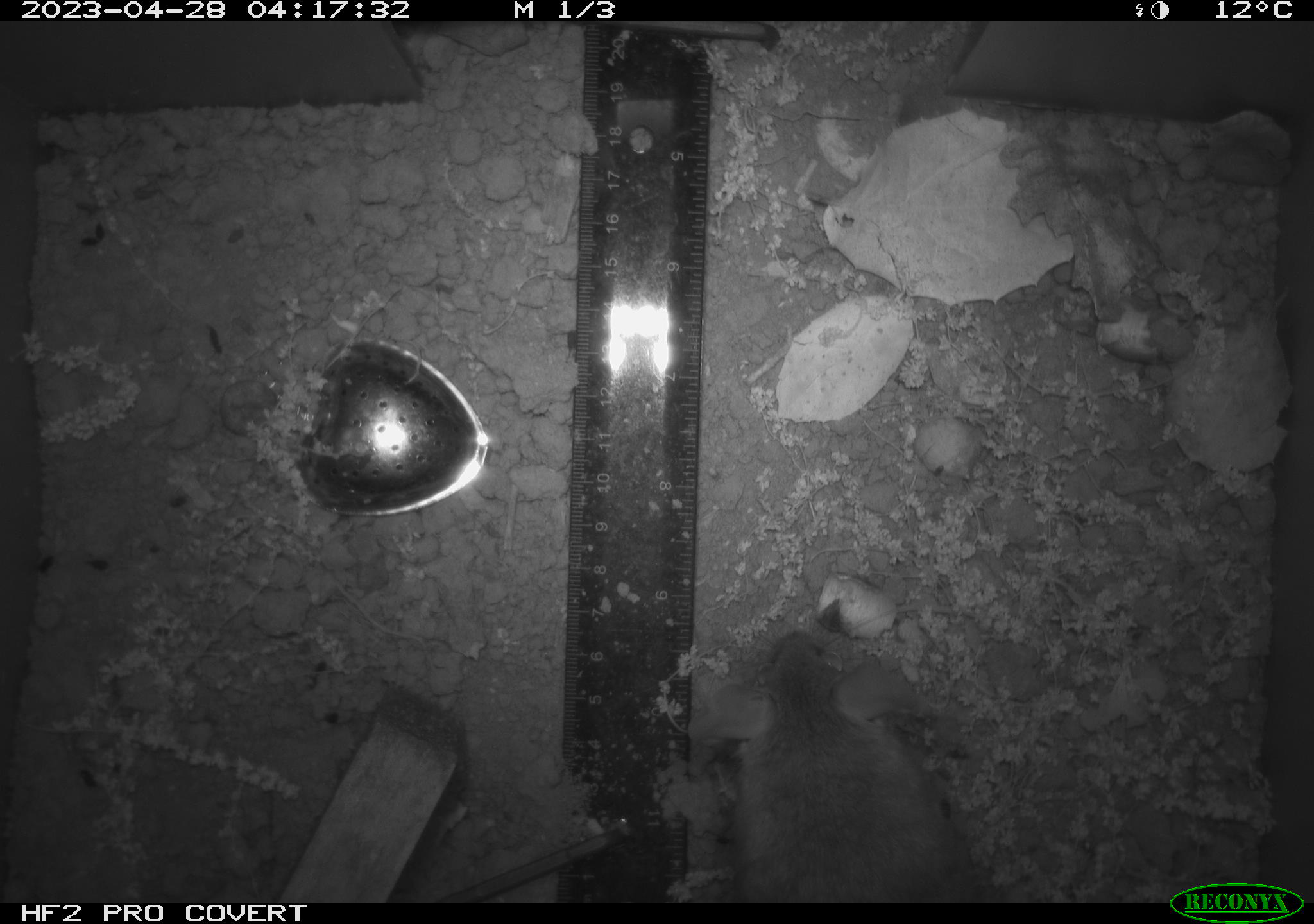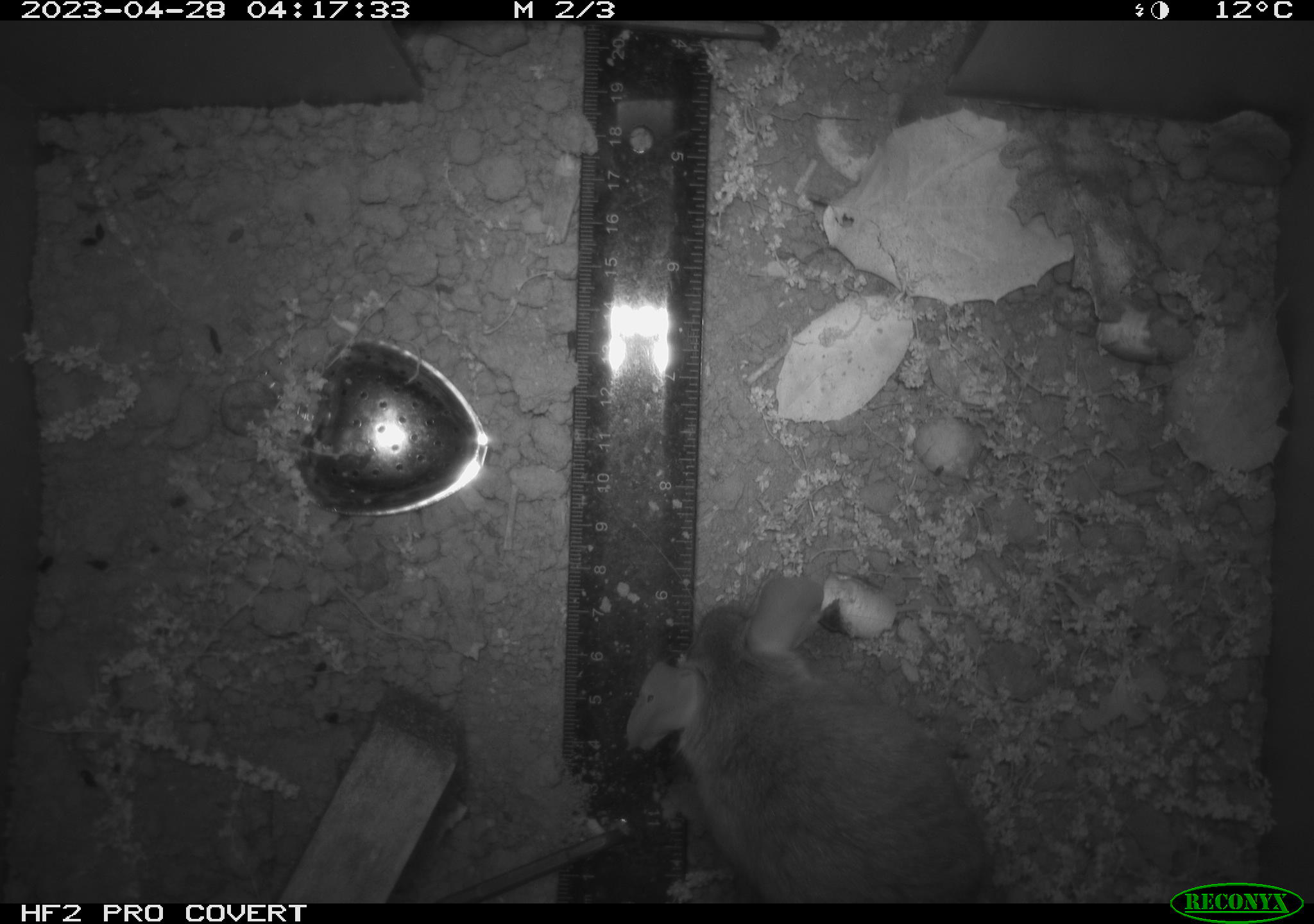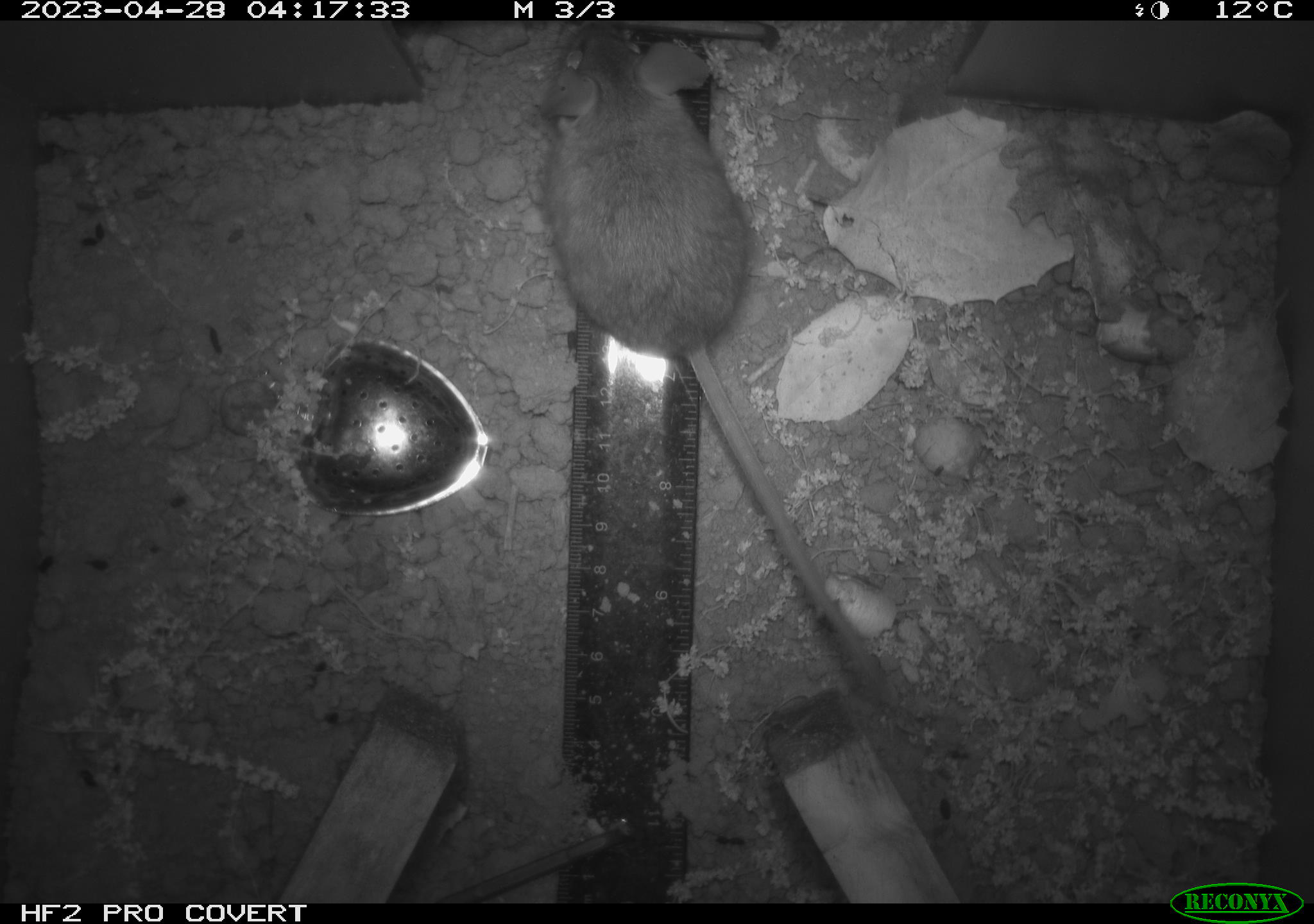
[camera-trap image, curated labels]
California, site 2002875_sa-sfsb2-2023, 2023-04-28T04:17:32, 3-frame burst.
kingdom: Animalia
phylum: Chordata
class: Mammalia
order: Rodentia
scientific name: Rodentia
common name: mouse species